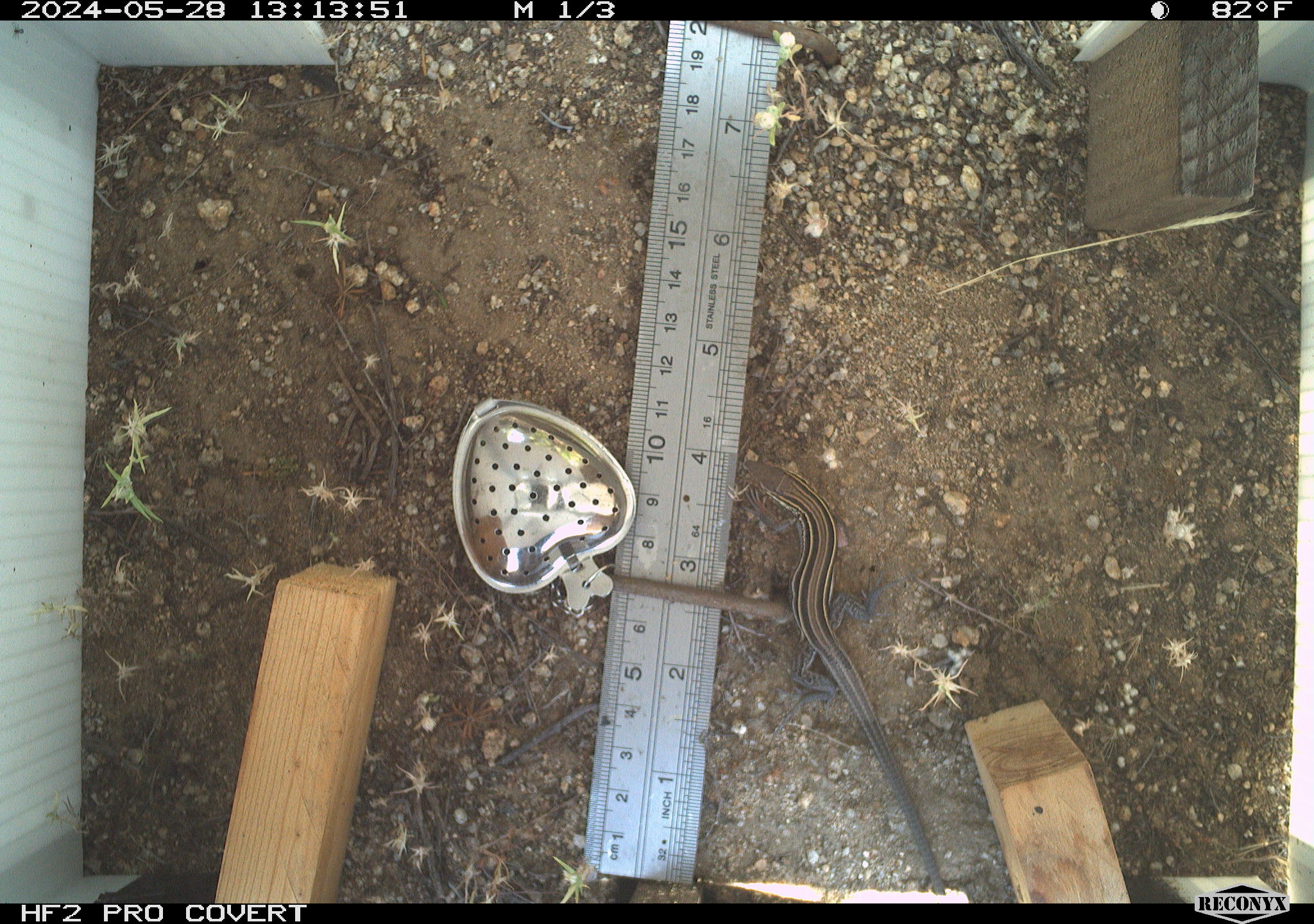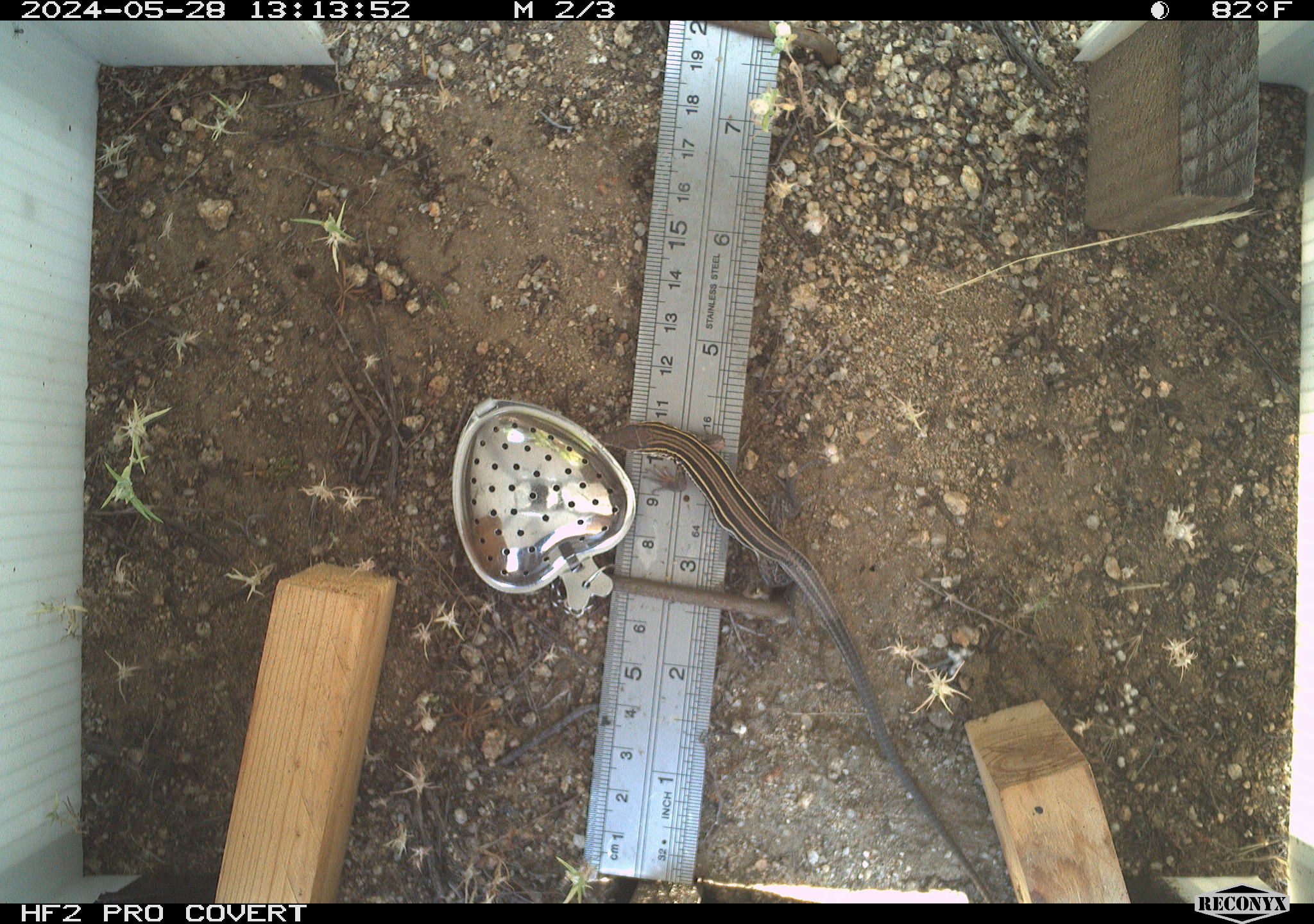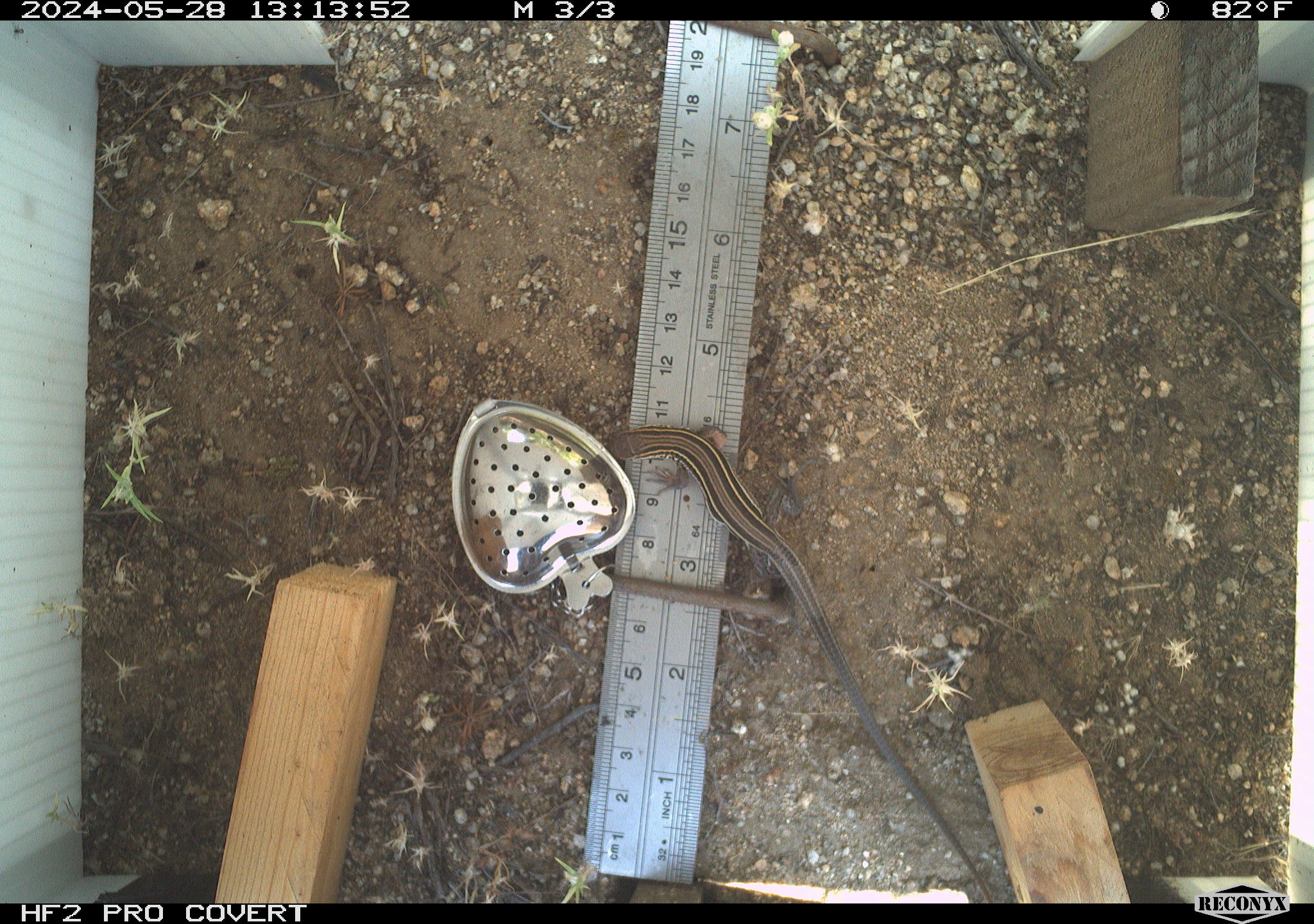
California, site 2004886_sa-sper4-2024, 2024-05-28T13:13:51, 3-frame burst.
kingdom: Animalia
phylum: Chordata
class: Reptilia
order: Squamata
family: Teiidae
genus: Aspidoscelis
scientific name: Aspidoscelis hyperythrus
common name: orange-throated whiptail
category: belding's orange-throated whiptail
Belding's orange-throated whiptail (orange-throated whiptail) (Aspidoscelis hyperythrus).